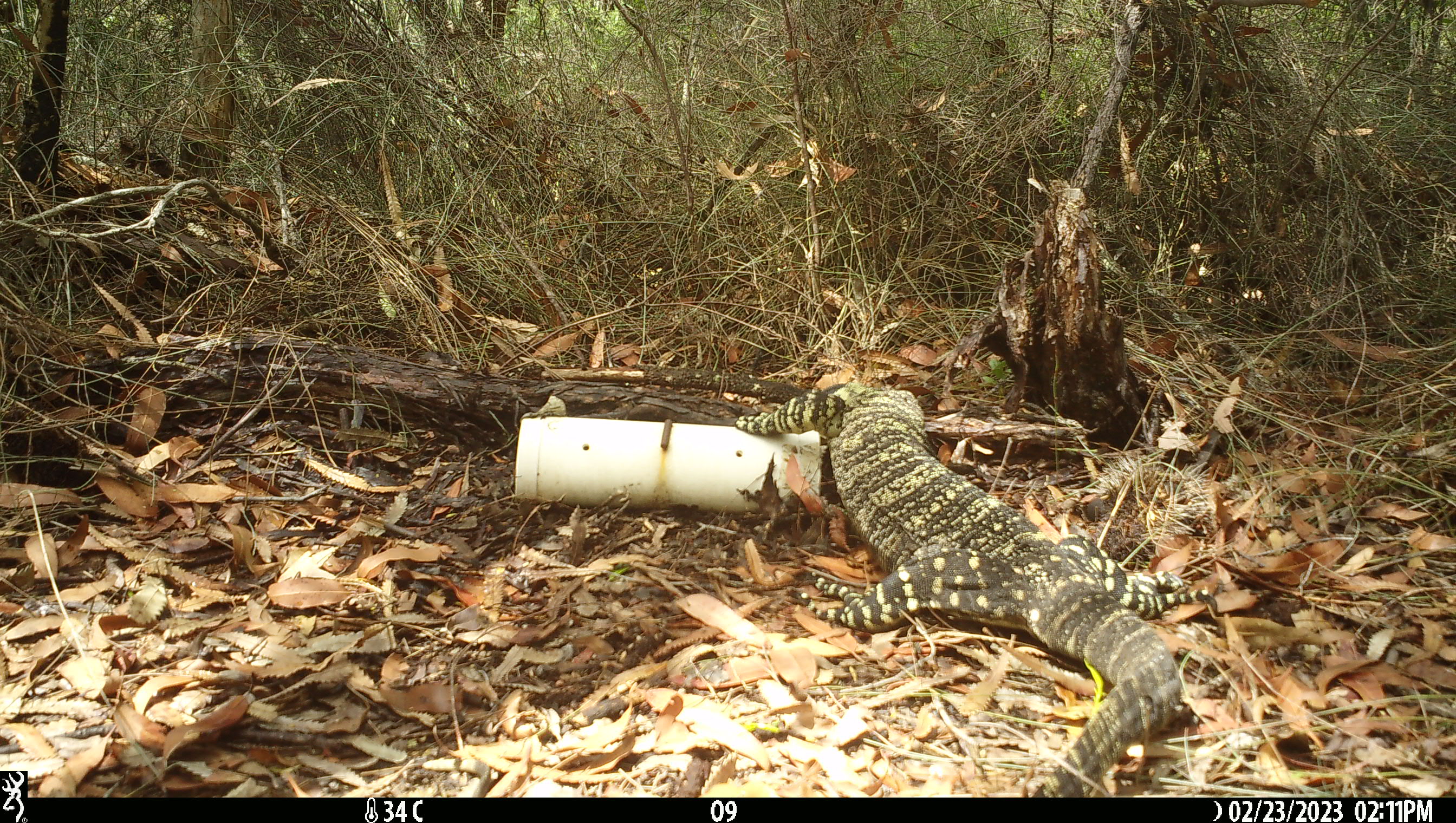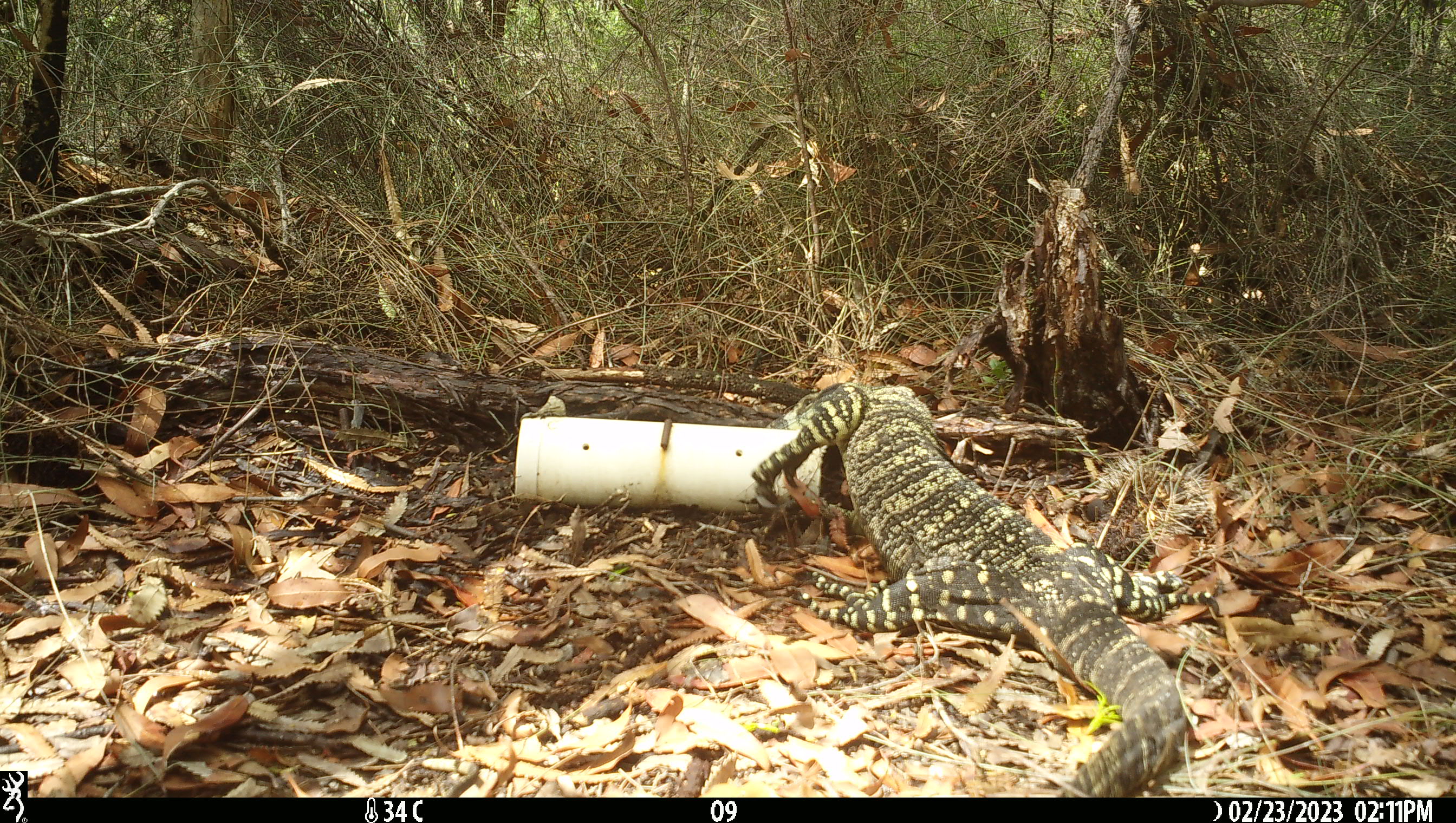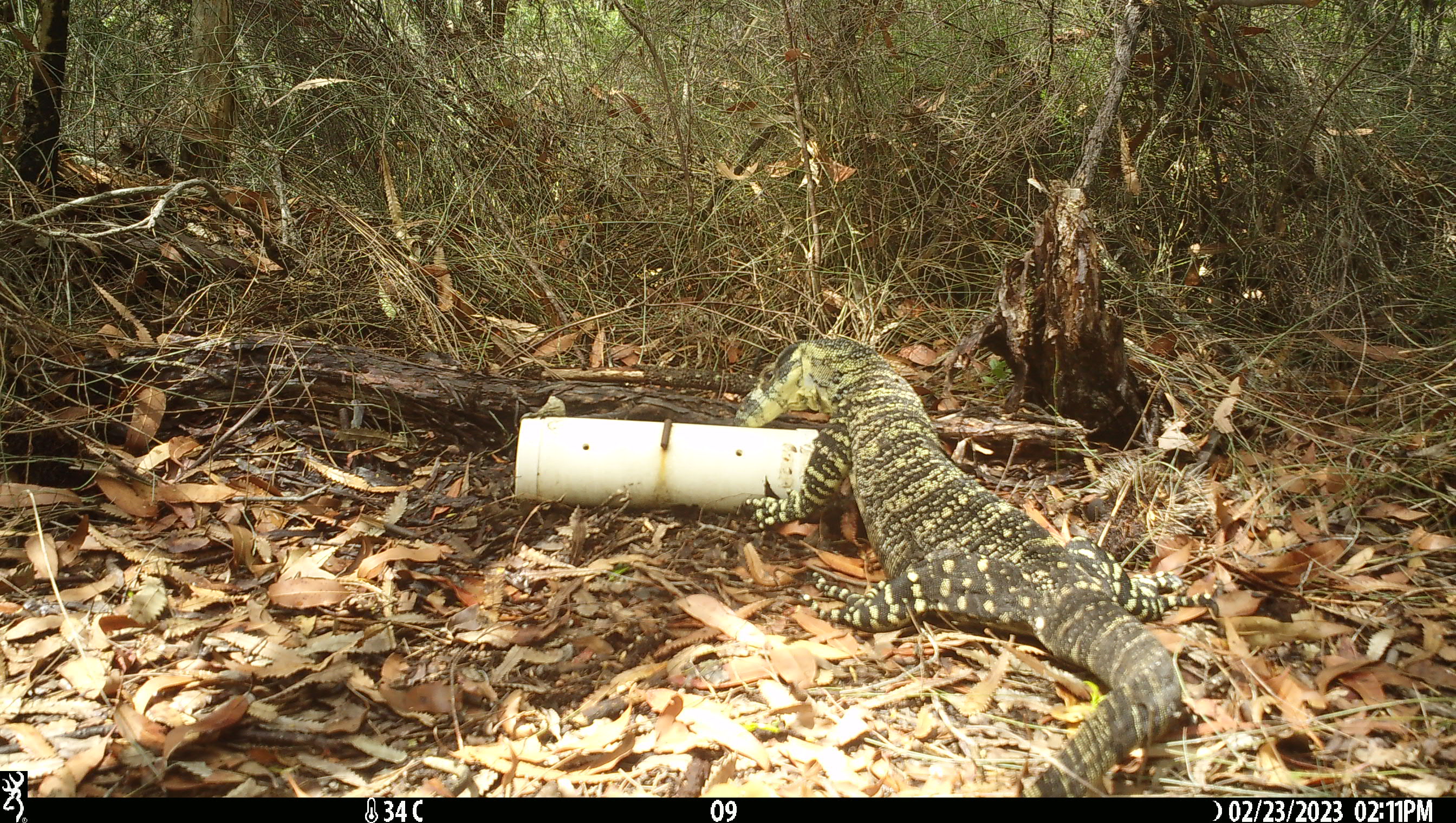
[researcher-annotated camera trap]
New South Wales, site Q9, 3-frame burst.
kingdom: Animalia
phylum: Chordata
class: Reptilia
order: Squamata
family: Varanidae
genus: Varanus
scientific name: Varanus varius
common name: lace monitor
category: goanna